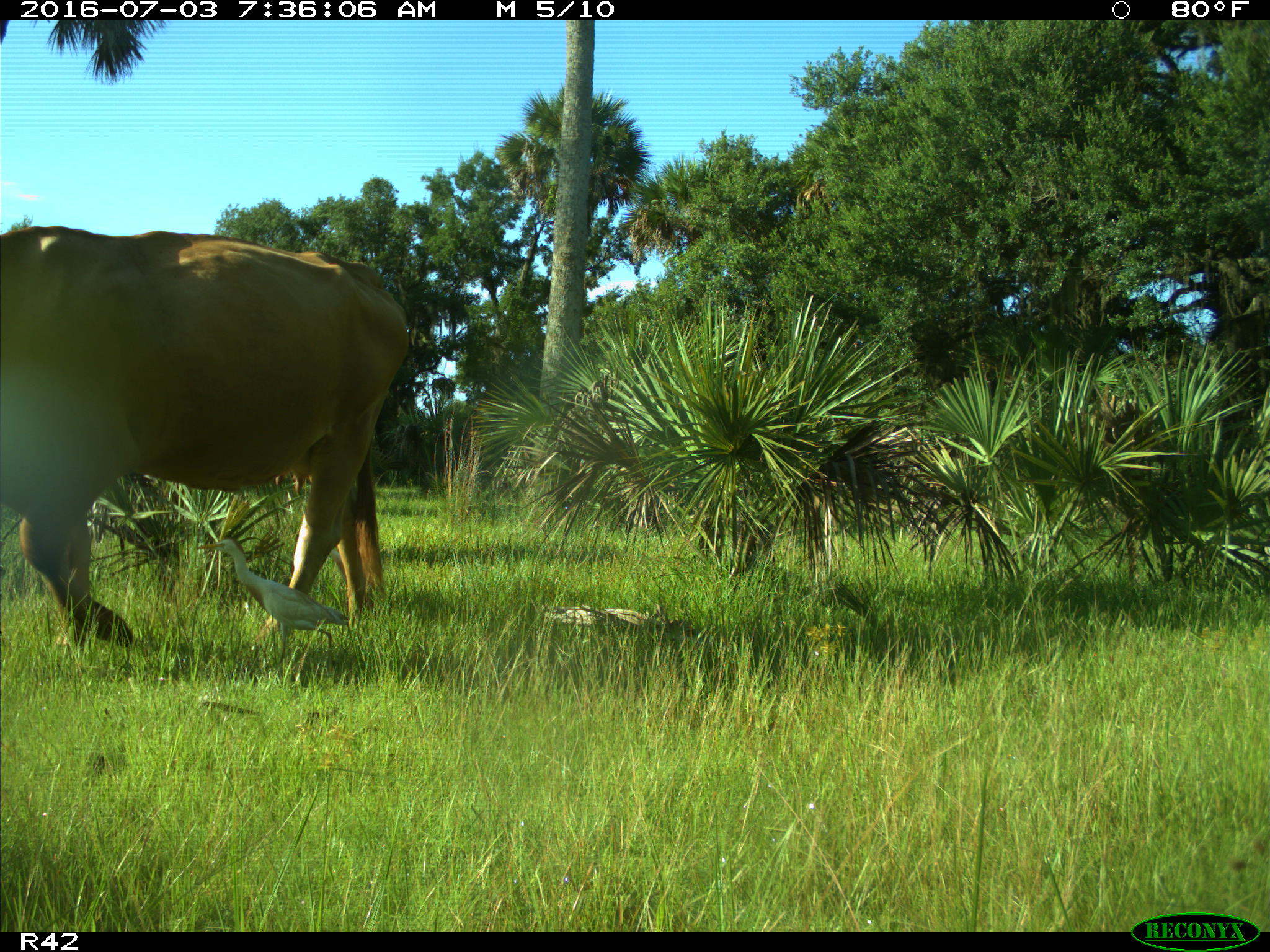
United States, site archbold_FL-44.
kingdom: Animalia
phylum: Chordata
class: Mammalia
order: Artiodactyla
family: Bovidae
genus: Bos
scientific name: Bos taurus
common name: domestic cow